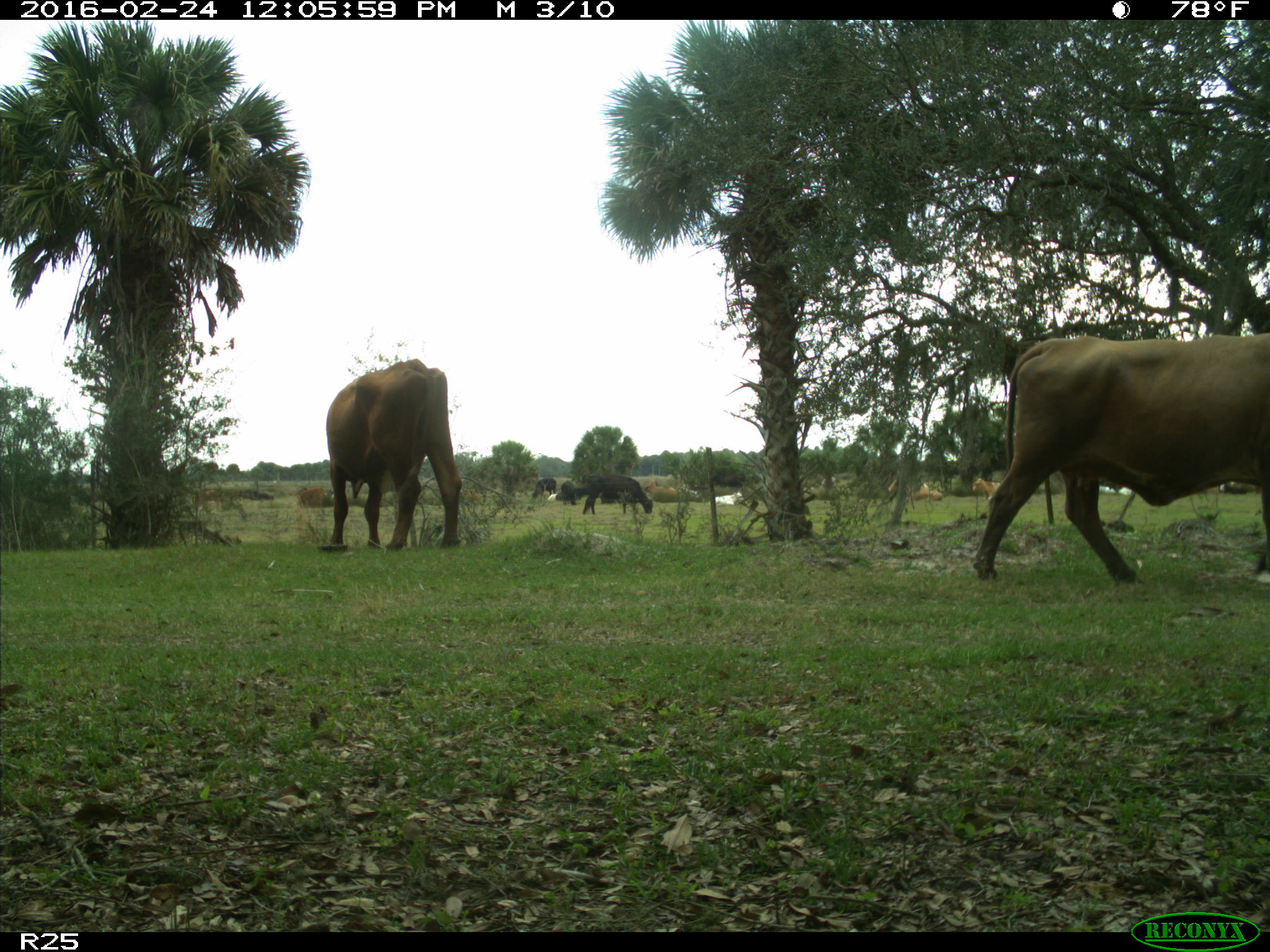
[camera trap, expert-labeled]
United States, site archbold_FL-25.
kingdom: Animalia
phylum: Chordata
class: Mammalia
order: Artiodactyla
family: Bovidae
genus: Bos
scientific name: Bos taurus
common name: domestic cow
Bos taurus (domestic cow).